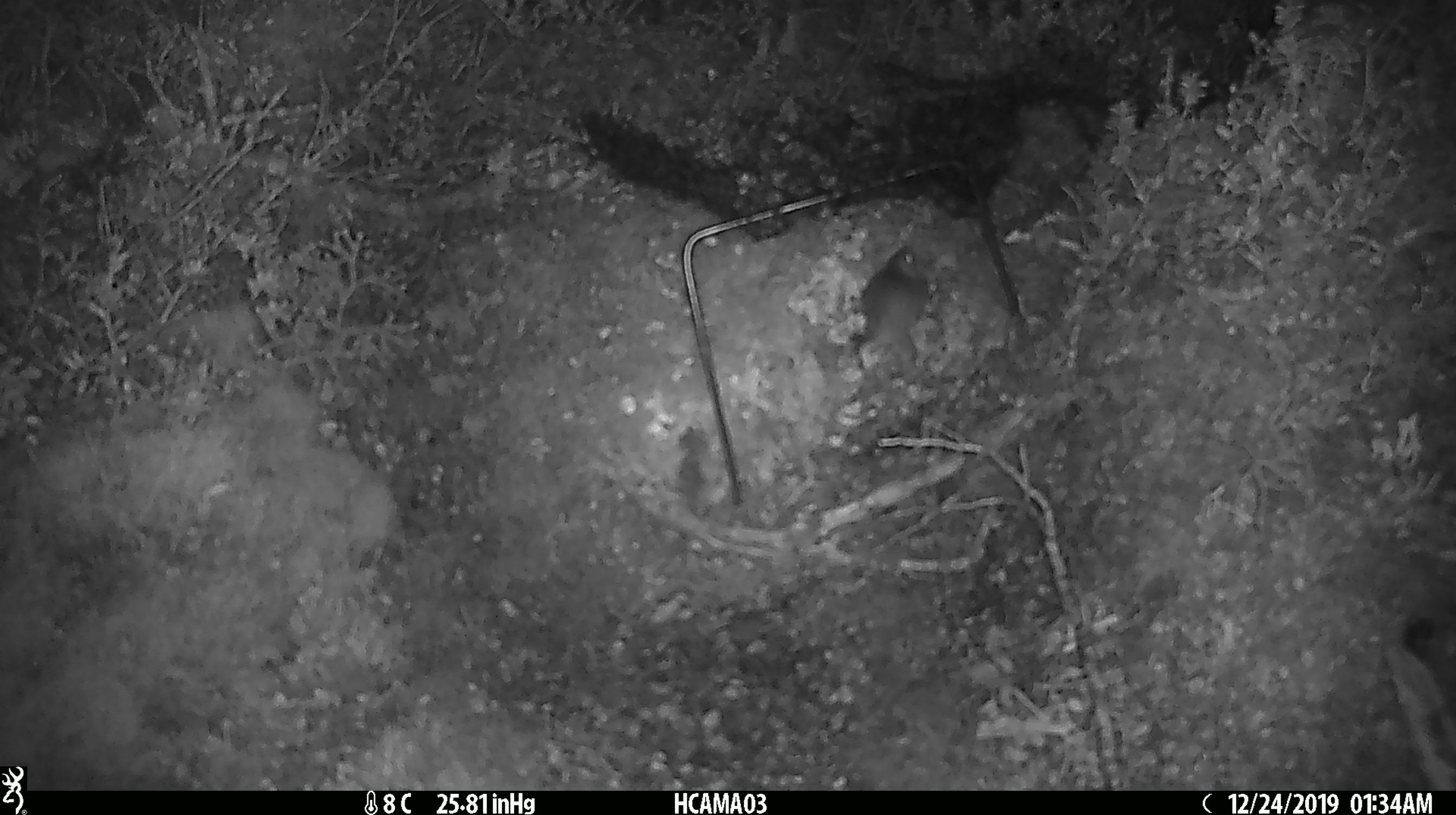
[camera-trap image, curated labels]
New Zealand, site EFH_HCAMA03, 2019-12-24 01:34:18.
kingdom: Animalia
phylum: Chordata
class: Mammalia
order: Rodentia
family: Muridae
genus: Mus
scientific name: Mus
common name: mouse